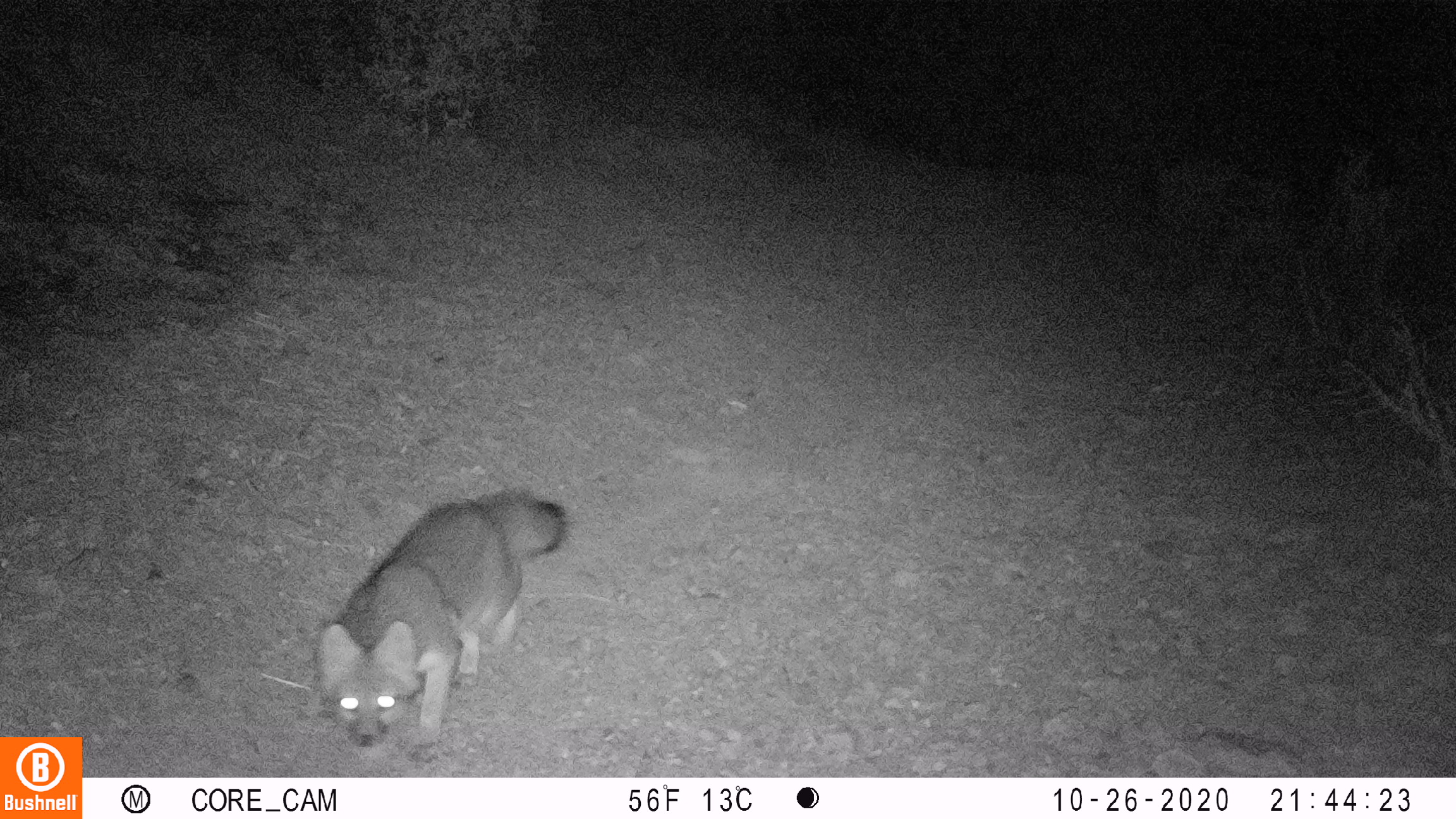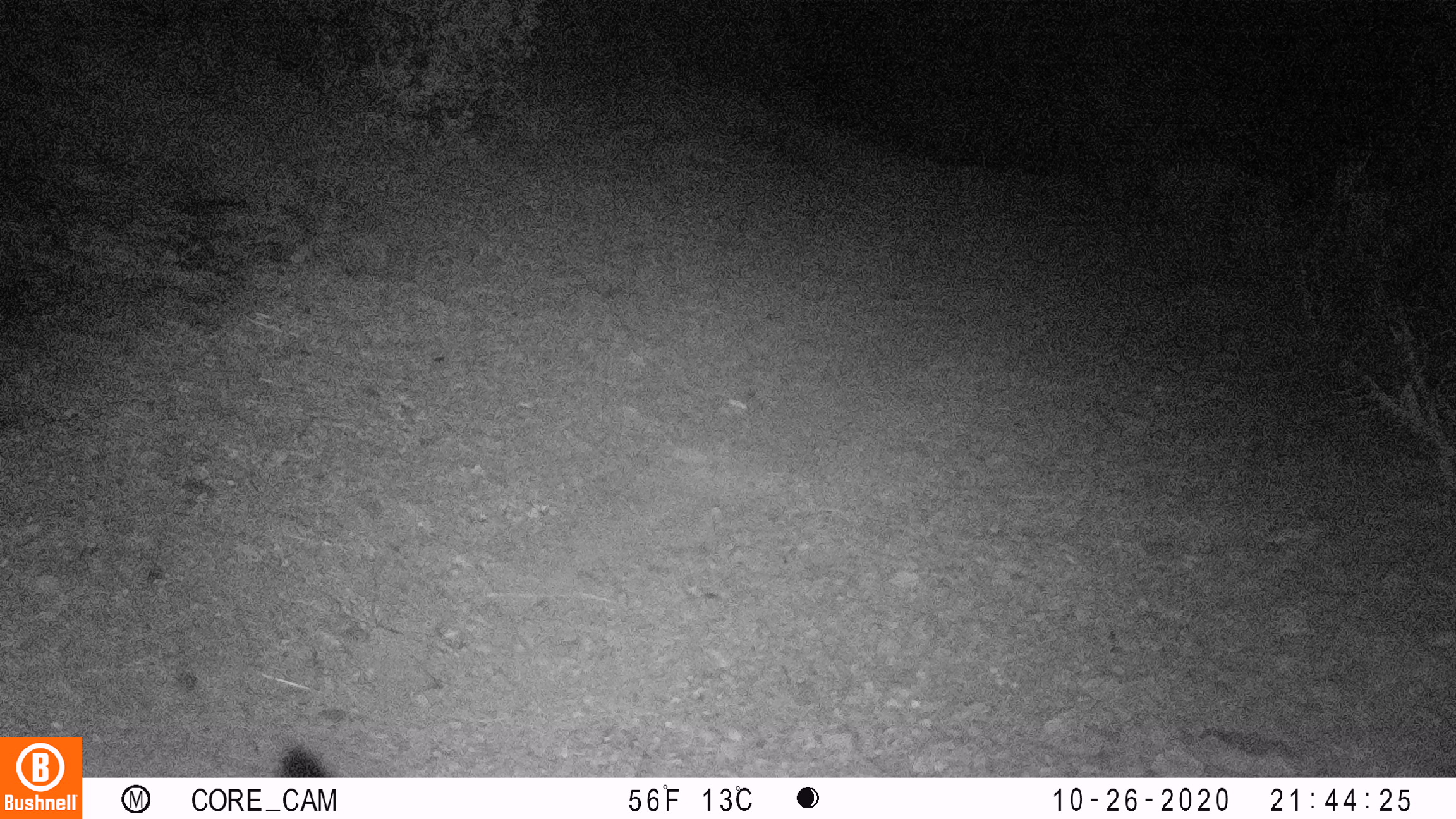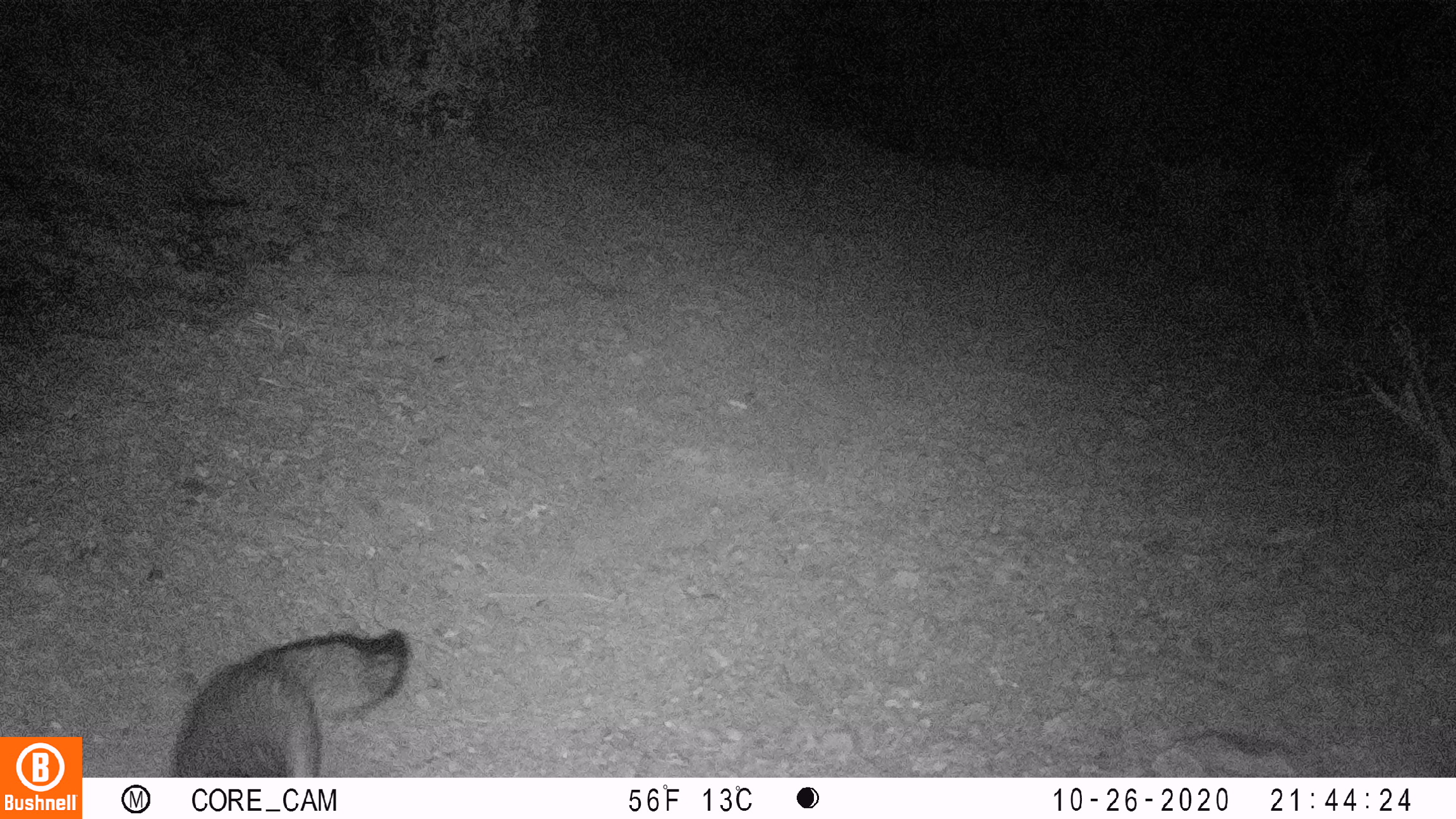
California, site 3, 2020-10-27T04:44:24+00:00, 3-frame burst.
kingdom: Animalia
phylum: Chordata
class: Mammalia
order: Carnivora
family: Canidae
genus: Urocyon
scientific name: Urocyon cinereoargenteus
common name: gray fox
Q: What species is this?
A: Gray fox (Urocyon cinereoargenteus).